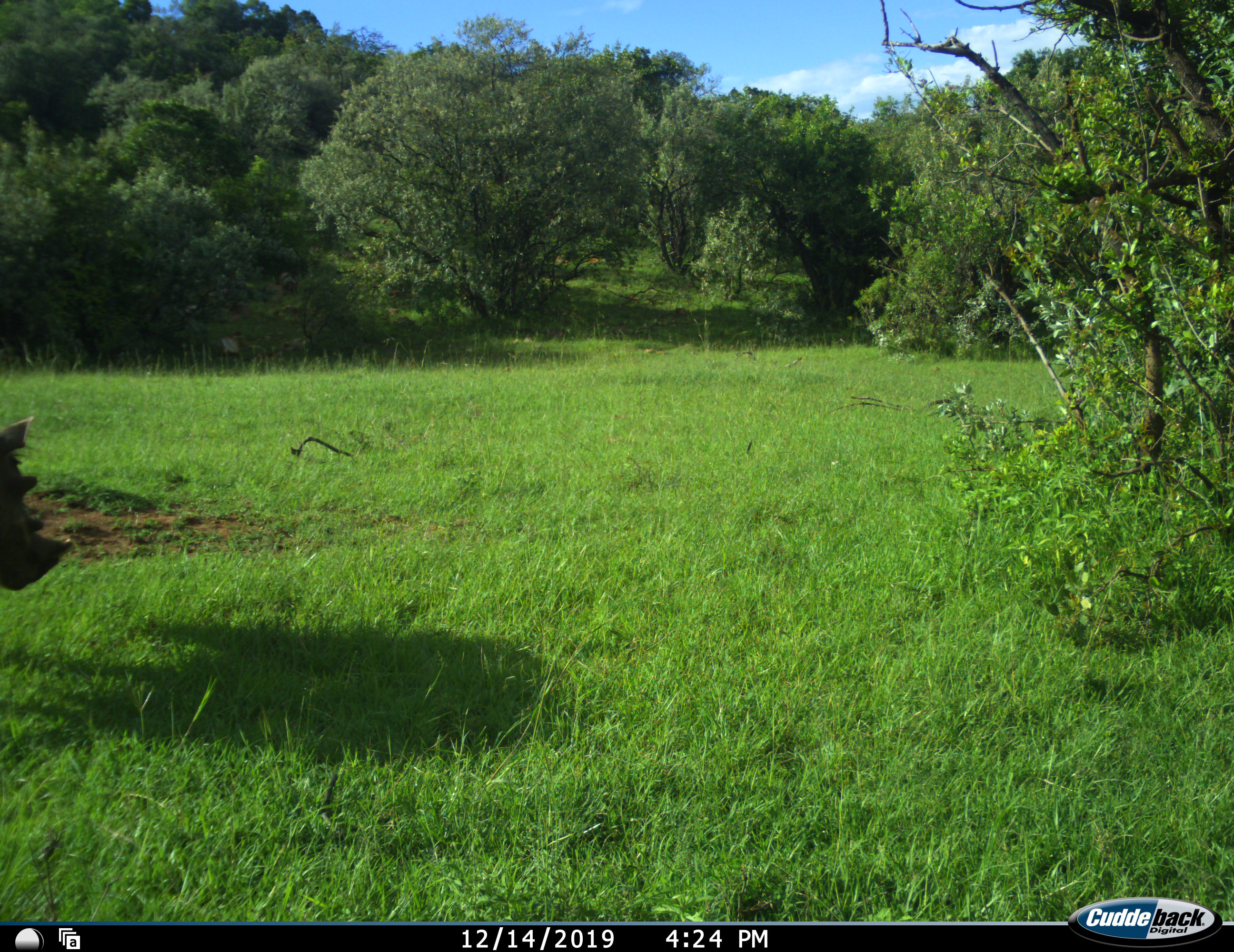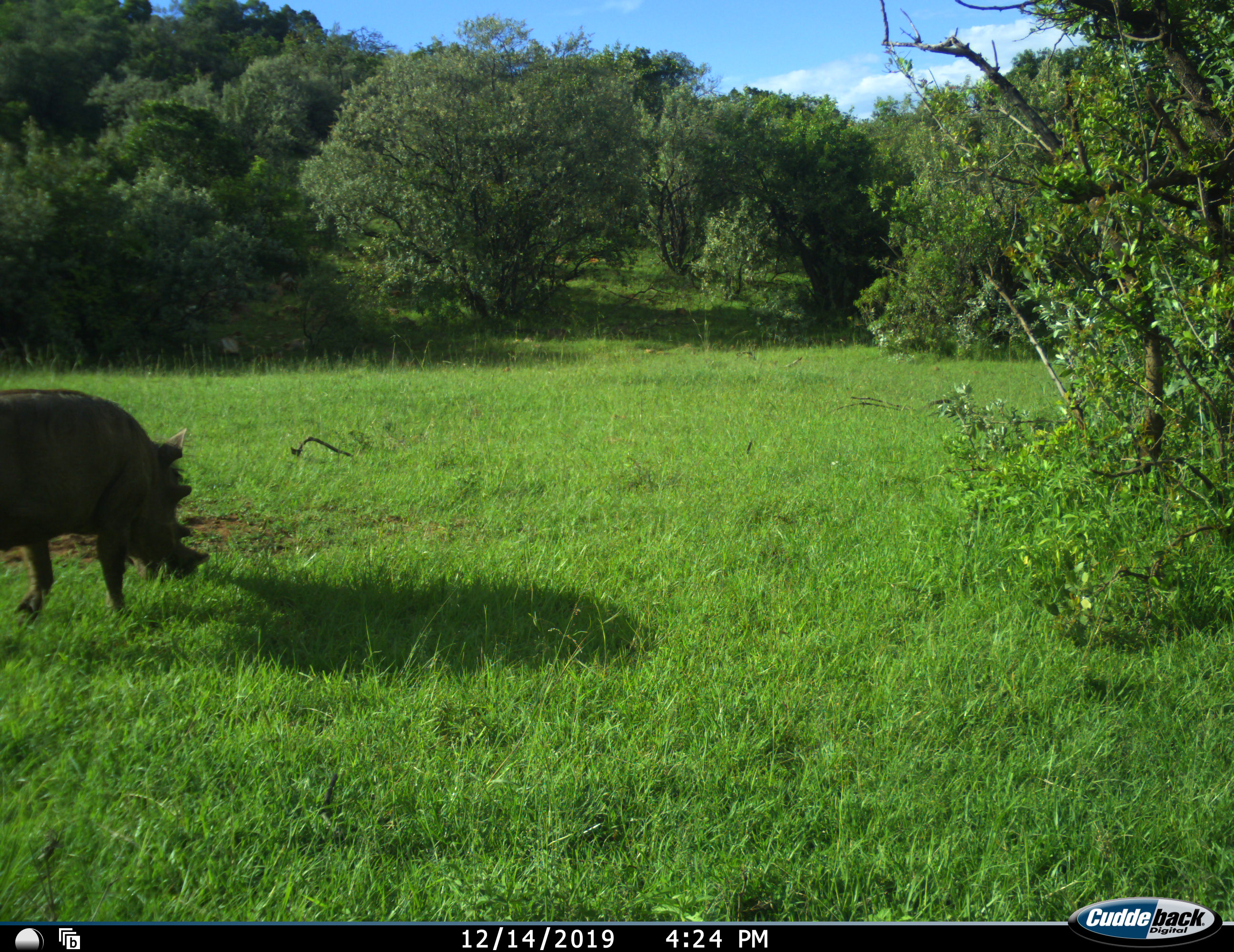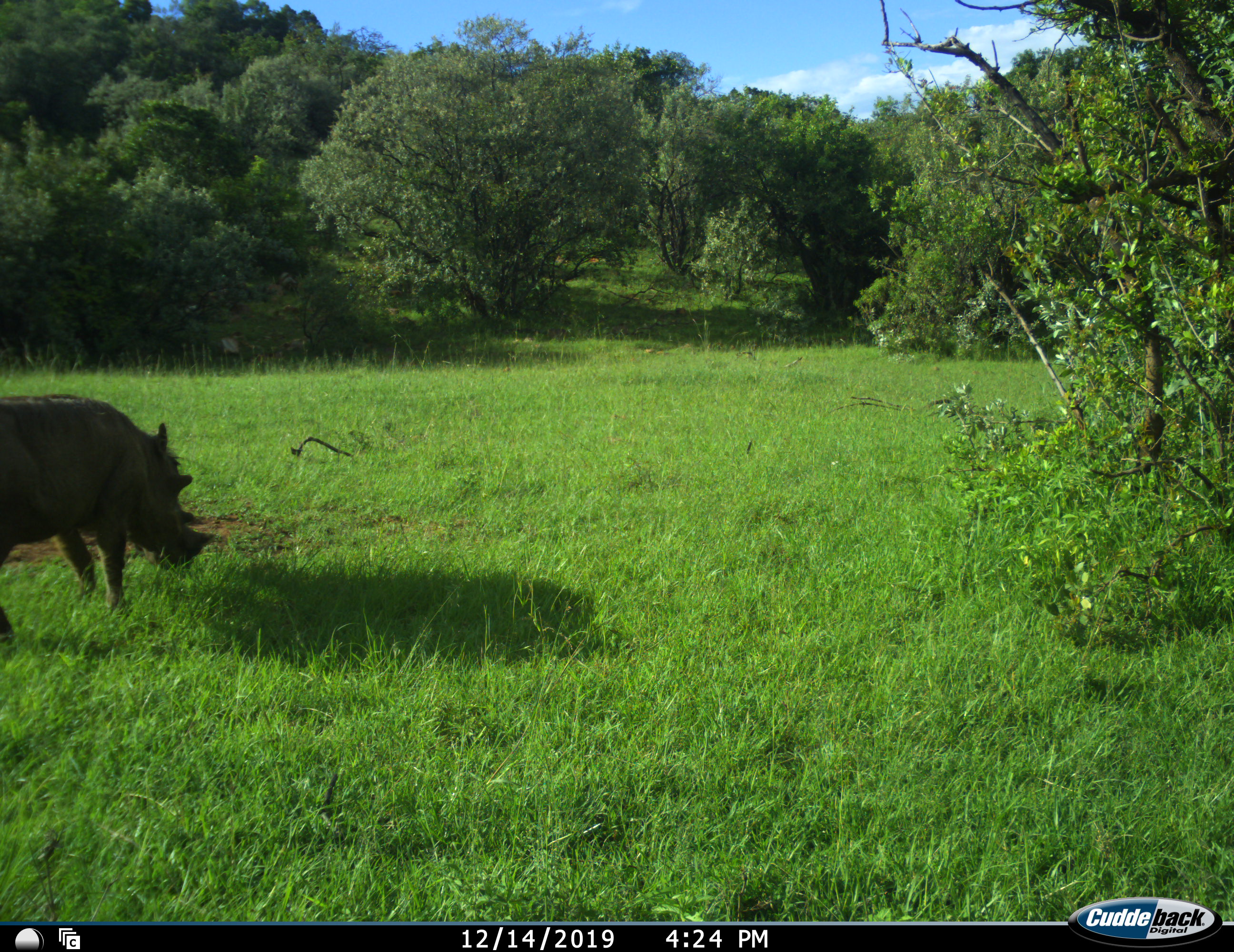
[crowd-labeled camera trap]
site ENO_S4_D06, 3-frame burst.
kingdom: Animalia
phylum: Chordata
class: Mammalia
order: Artiodactyla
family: Suidae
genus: Phacochoerus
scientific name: Phacochoerus africanus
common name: warthog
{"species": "warthog (Phacochoerus africanus)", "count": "1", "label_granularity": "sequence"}